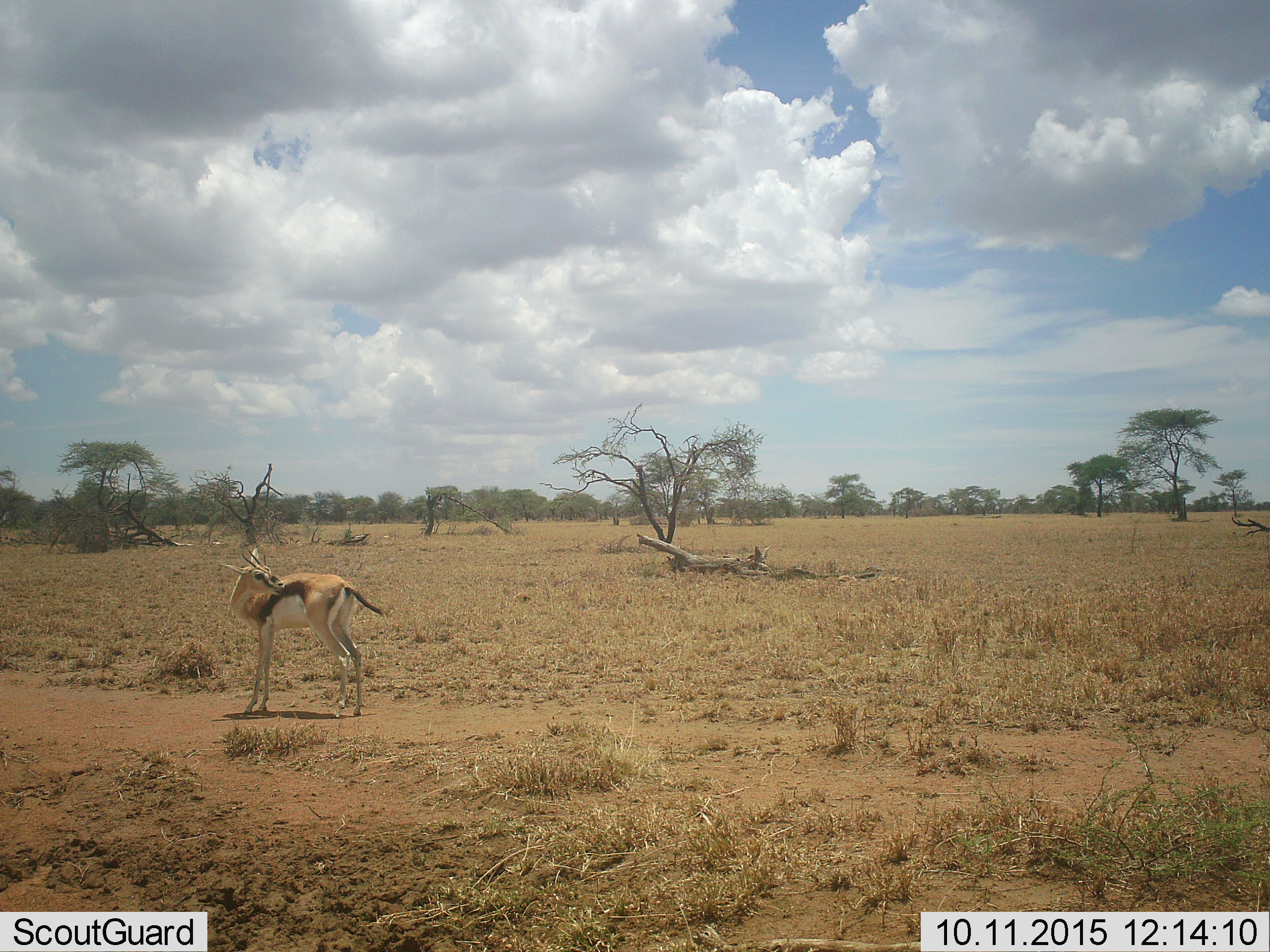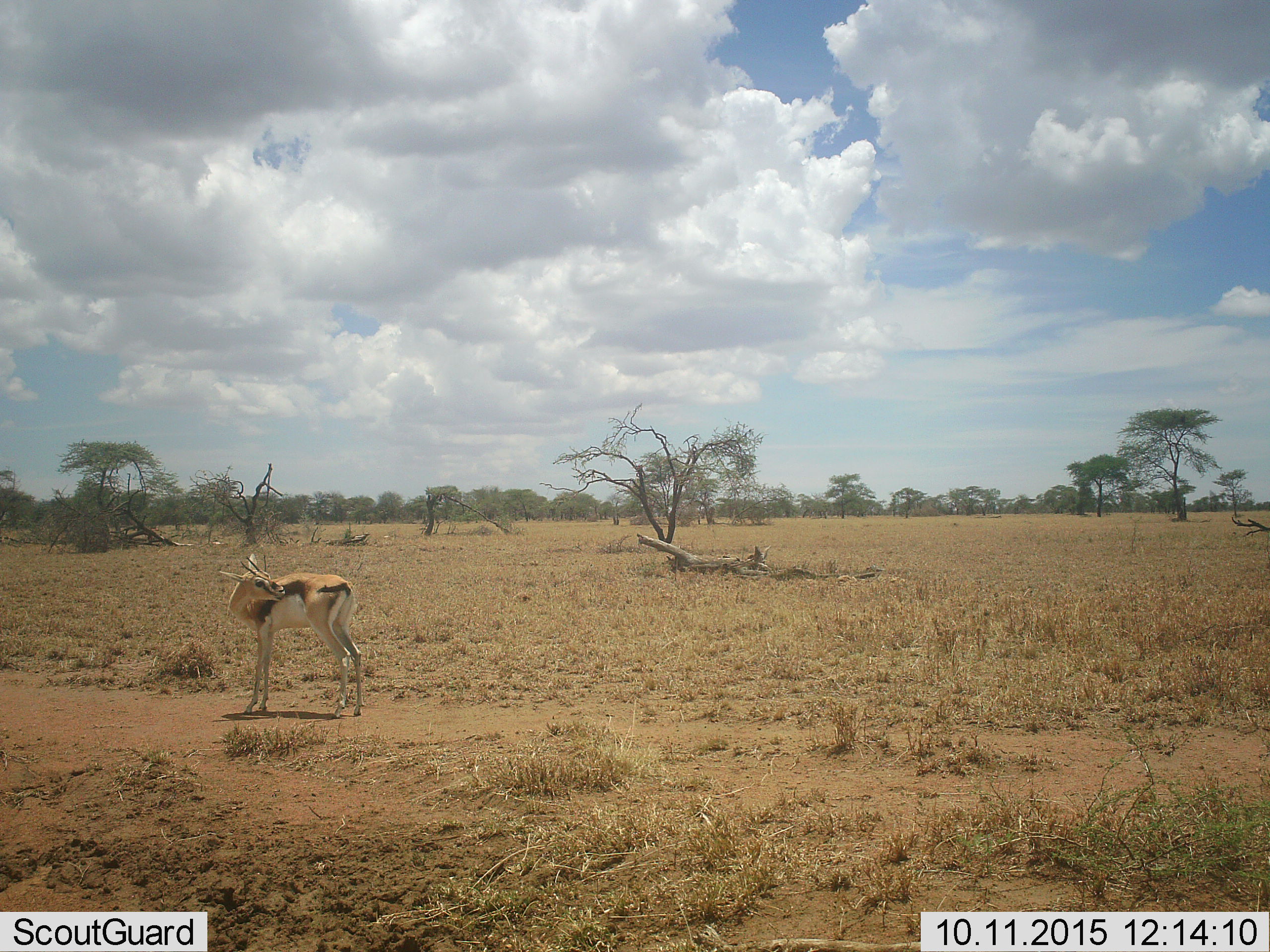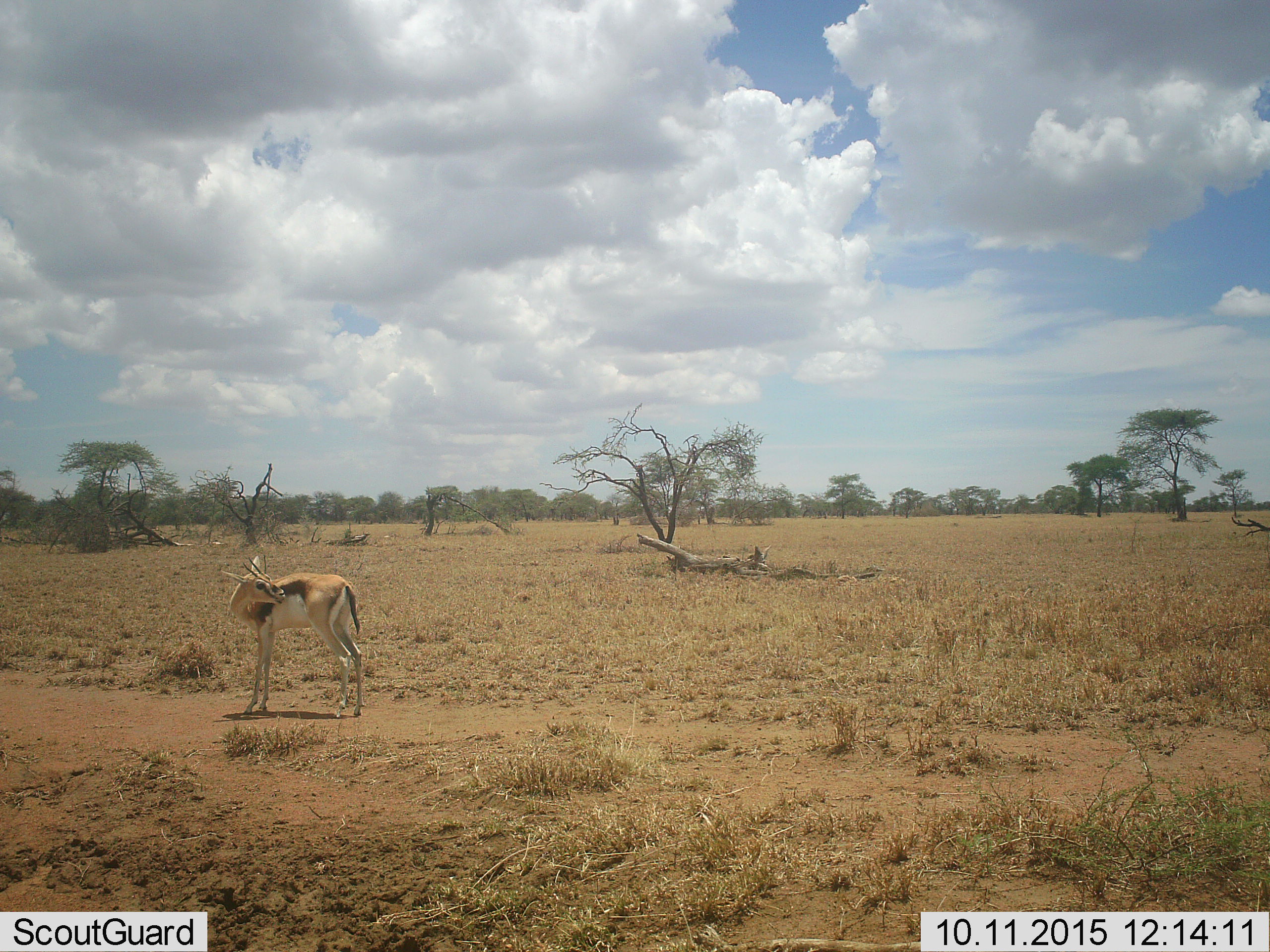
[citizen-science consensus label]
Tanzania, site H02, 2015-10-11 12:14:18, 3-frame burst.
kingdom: Animalia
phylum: Chordata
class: Mammalia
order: Artiodactyla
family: Bovidae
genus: Eudorcas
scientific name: Eudorcas thomsonii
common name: thomson's gazelle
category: gazellethomsons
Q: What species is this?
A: Gazellethomsons (thomson's gazelle) (Eudorcas thomsonii).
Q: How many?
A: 1.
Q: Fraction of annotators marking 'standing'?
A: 100%.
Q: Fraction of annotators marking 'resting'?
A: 0%.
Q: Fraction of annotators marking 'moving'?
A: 0%.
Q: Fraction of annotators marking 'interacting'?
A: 0%.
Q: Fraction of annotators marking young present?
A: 0%.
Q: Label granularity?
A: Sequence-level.